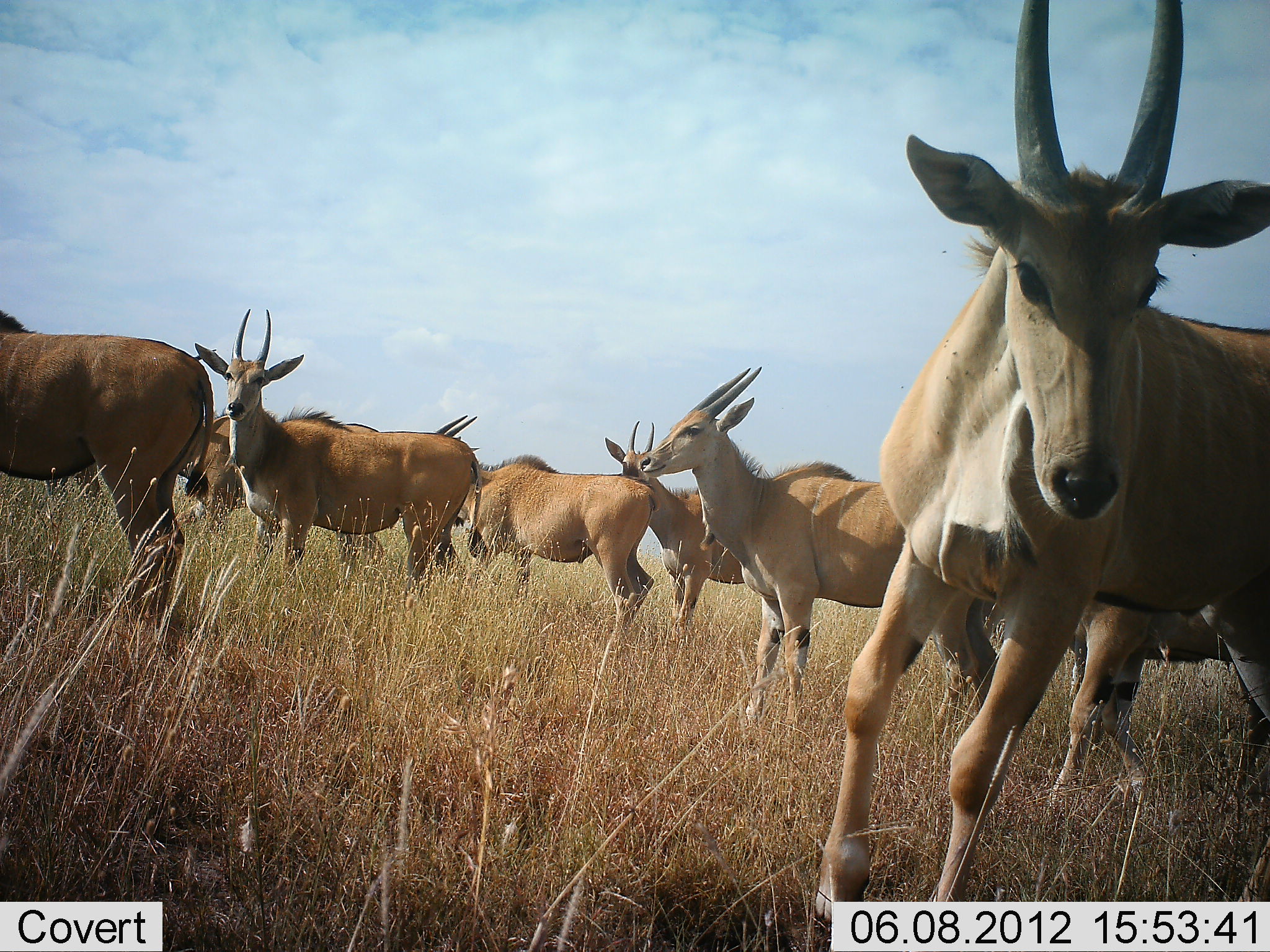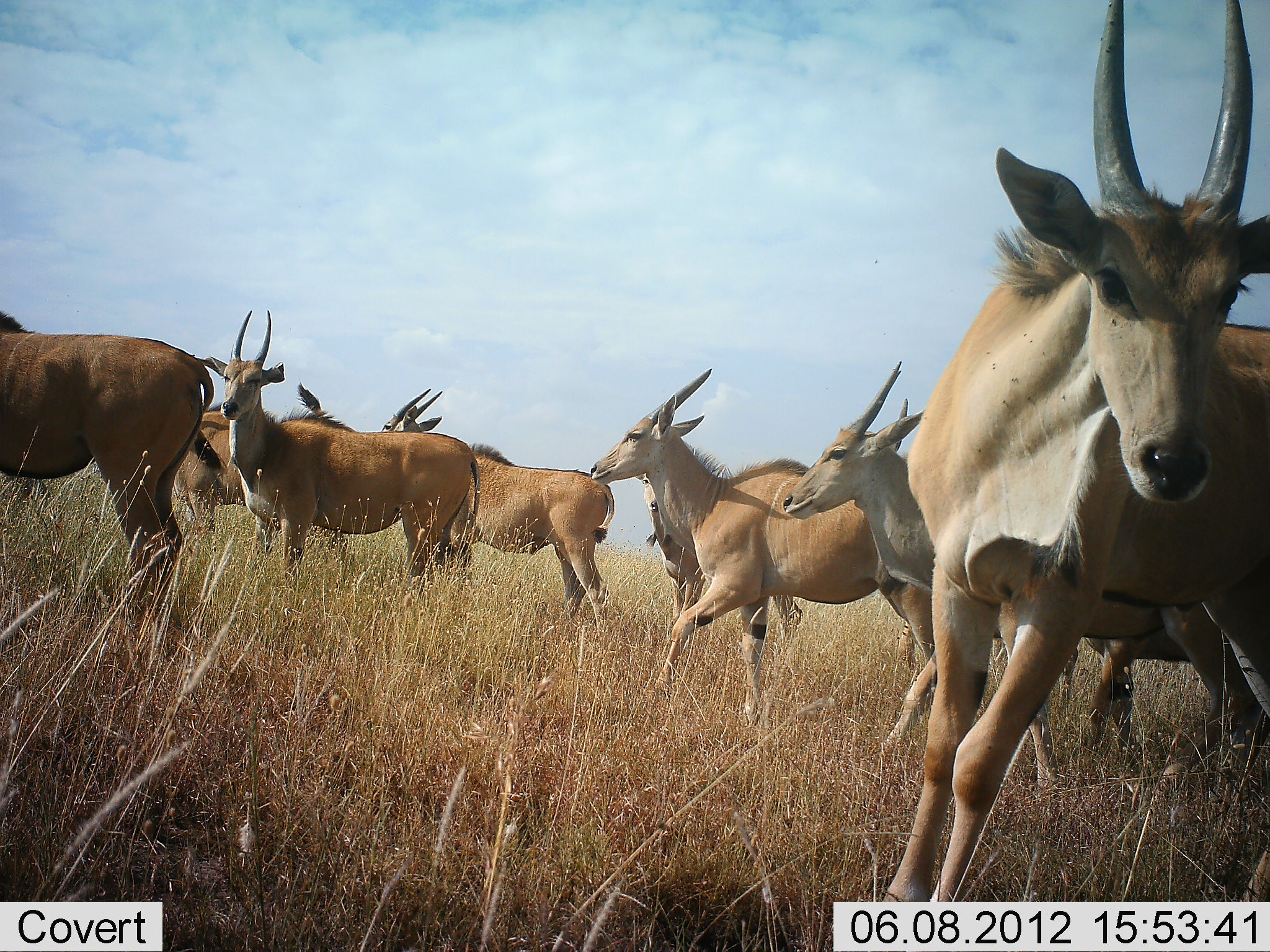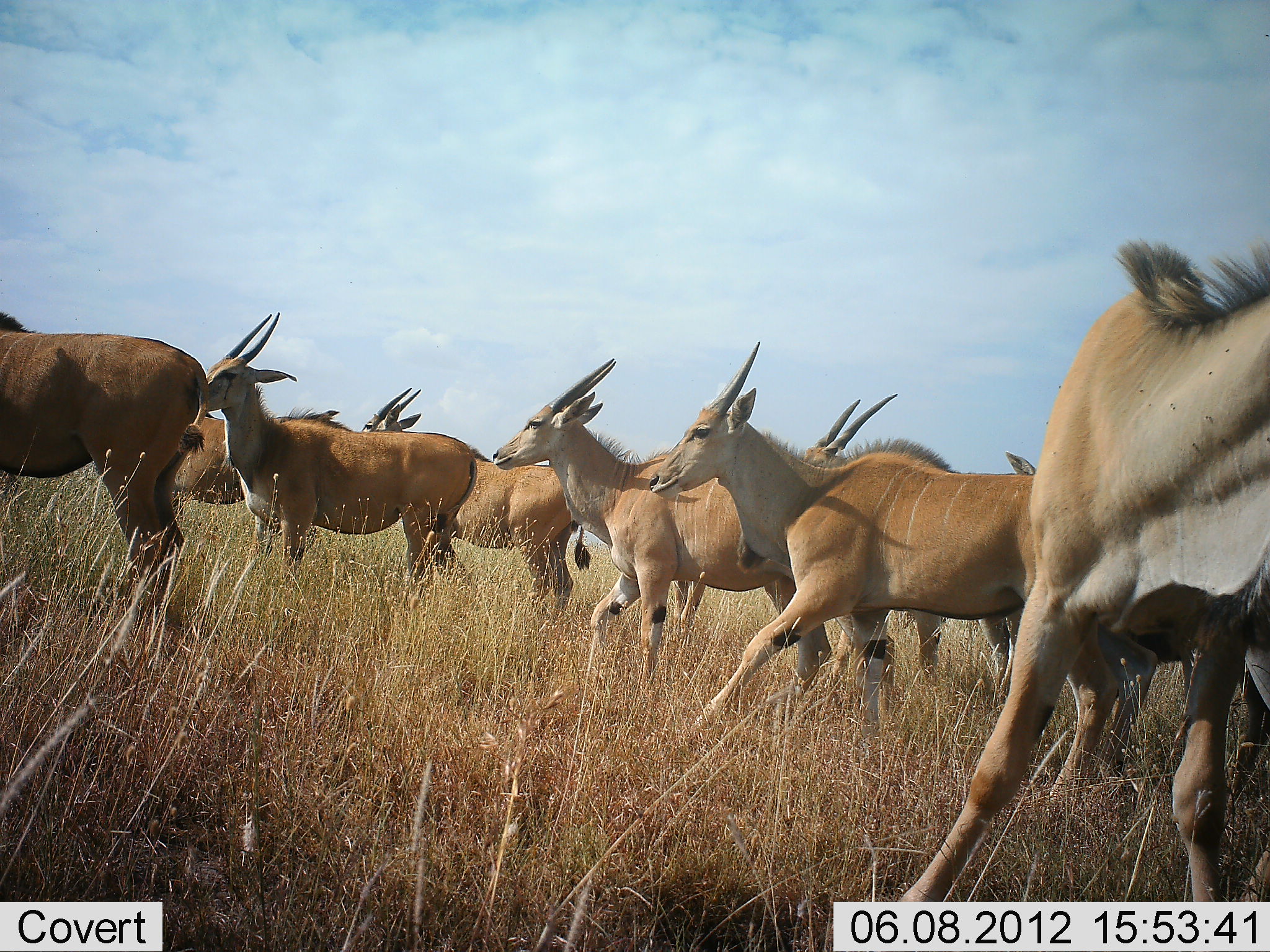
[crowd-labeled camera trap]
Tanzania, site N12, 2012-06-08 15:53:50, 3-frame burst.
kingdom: Animalia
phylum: Chordata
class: Mammalia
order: Artiodactyla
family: Bovidae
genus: Tragelaphus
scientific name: Tragelaphus oryx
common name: eland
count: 9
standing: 40%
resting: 10%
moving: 80%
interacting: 0%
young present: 0%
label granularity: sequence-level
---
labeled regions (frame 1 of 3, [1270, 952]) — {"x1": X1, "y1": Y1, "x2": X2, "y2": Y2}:
animal: {"x1": 814, "y1": 0, "x2": 1270, "y2": 929}; {"x1": 641, "y1": 364, "x2": 998, "y2": 740}; {"x1": 195, "y1": 308, "x2": 482, "y2": 605}; {"x1": 0, "y1": 312, "x2": 214, "y2": 619}; {"x1": 437, "y1": 415, "x2": 658, "y2": 639}; {"x1": 1045, "y1": 598, "x2": 1270, "y2": 813}; {"x1": 604, "y1": 420, "x2": 746, "y2": 632}; {"x1": 180, "y1": 406, "x2": 242, "y2": 521}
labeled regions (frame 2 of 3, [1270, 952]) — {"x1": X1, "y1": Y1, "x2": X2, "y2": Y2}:
animal: {"x1": 880, "y1": 0, "x2": 1269, "y2": 900}; {"x1": 784, "y1": 362, "x2": 1084, "y2": 793}; {"x1": 590, "y1": 367, "x2": 935, "y2": 732}; {"x1": 206, "y1": 310, "x2": 480, "y2": 601}; {"x1": 0, "y1": 313, "x2": 221, "y2": 620}; {"x1": 381, "y1": 387, "x2": 615, "y2": 637}; {"x1": 1072, "y1": 595, "x2": 1248, "y2": 788}; {"x1": 634, "y1": 470, "x2": 803, "y2": 644}; {"x1": 174, "y1": 382, "x2": 329, "y2": 537}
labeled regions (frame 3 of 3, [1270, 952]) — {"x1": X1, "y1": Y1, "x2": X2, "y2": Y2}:
animal: {"x1": 895, "y1": 242, "x2": 1270, "y2": 902}; {"x1": 493, "y1": 357, "x2": 839, "y2": 698}; {"x1": 1004, "y1": 451, "x2": 1270, "y2": 762}; {"x1": 204, "y1": 311, "x2": 479, "y2": 589}; {"x1": 0, "y1": 311, "x2": 207, "y2": 650}; {"x1": 804, "y1": 394, "x2": 1018, "y2": 700}; {"x1": 362, "y1": 387, "x2": 591, "y2": 611}; {"x1": 173, "y1": 410, "x2": 346, "y2": 524}